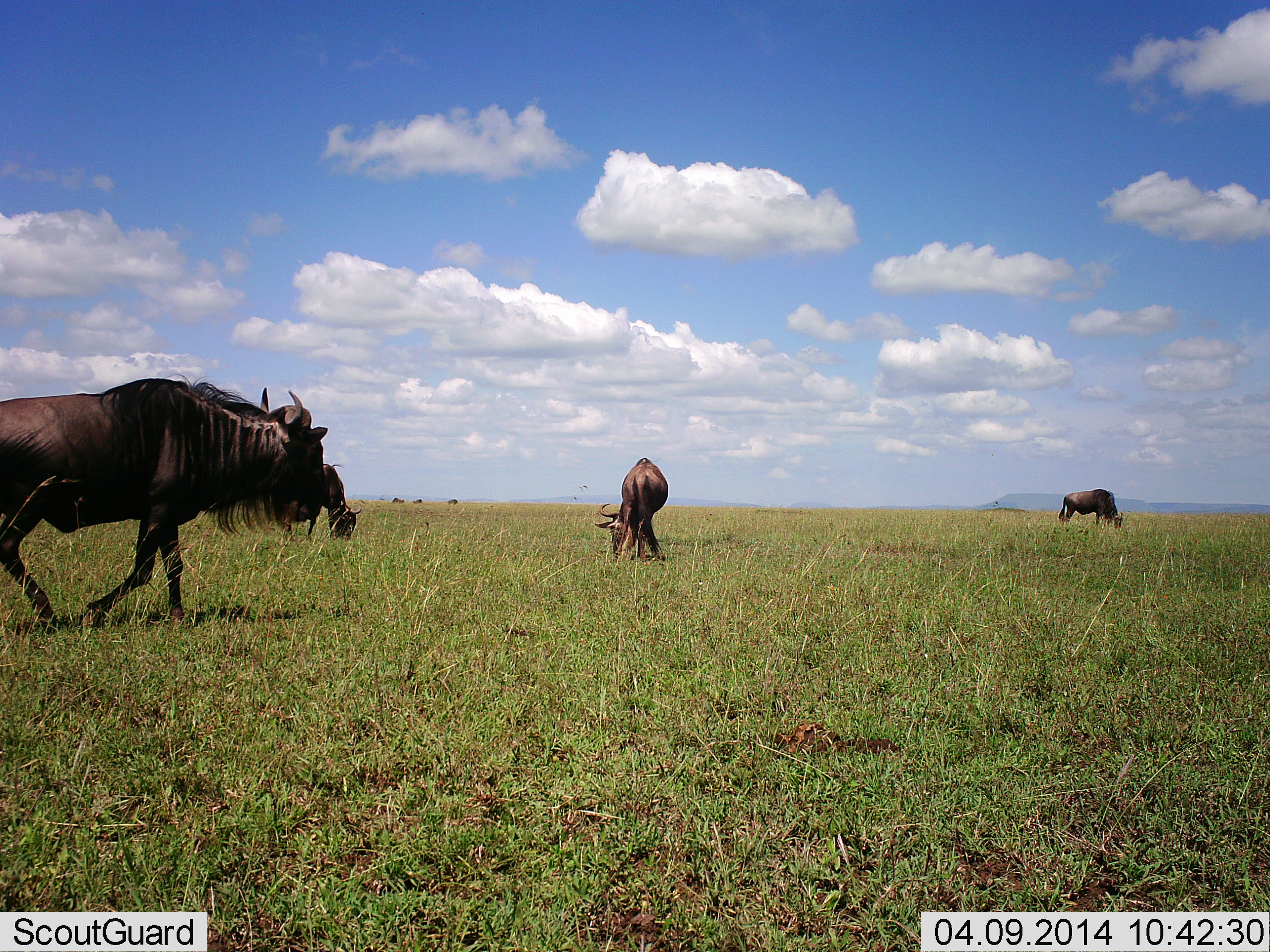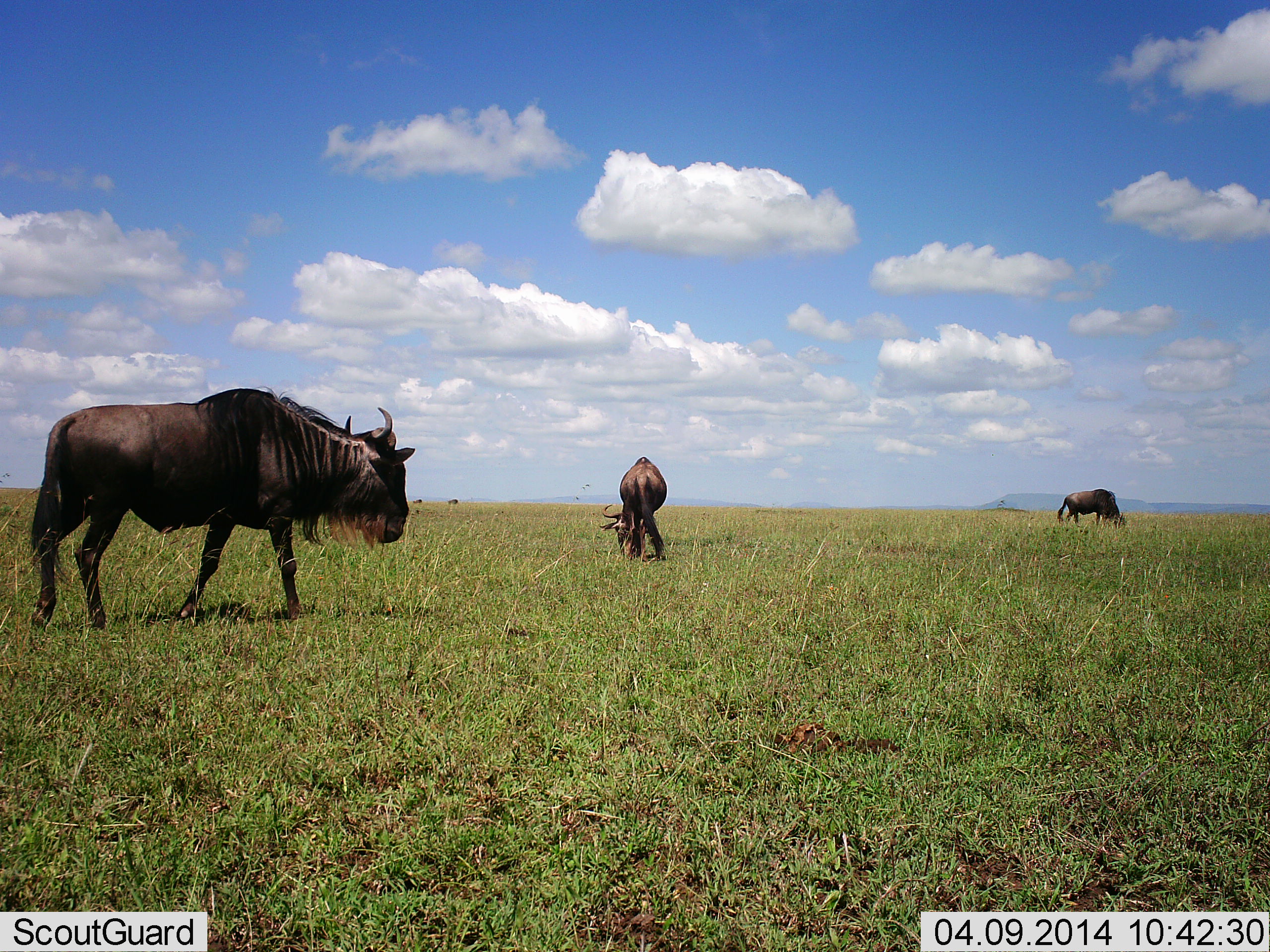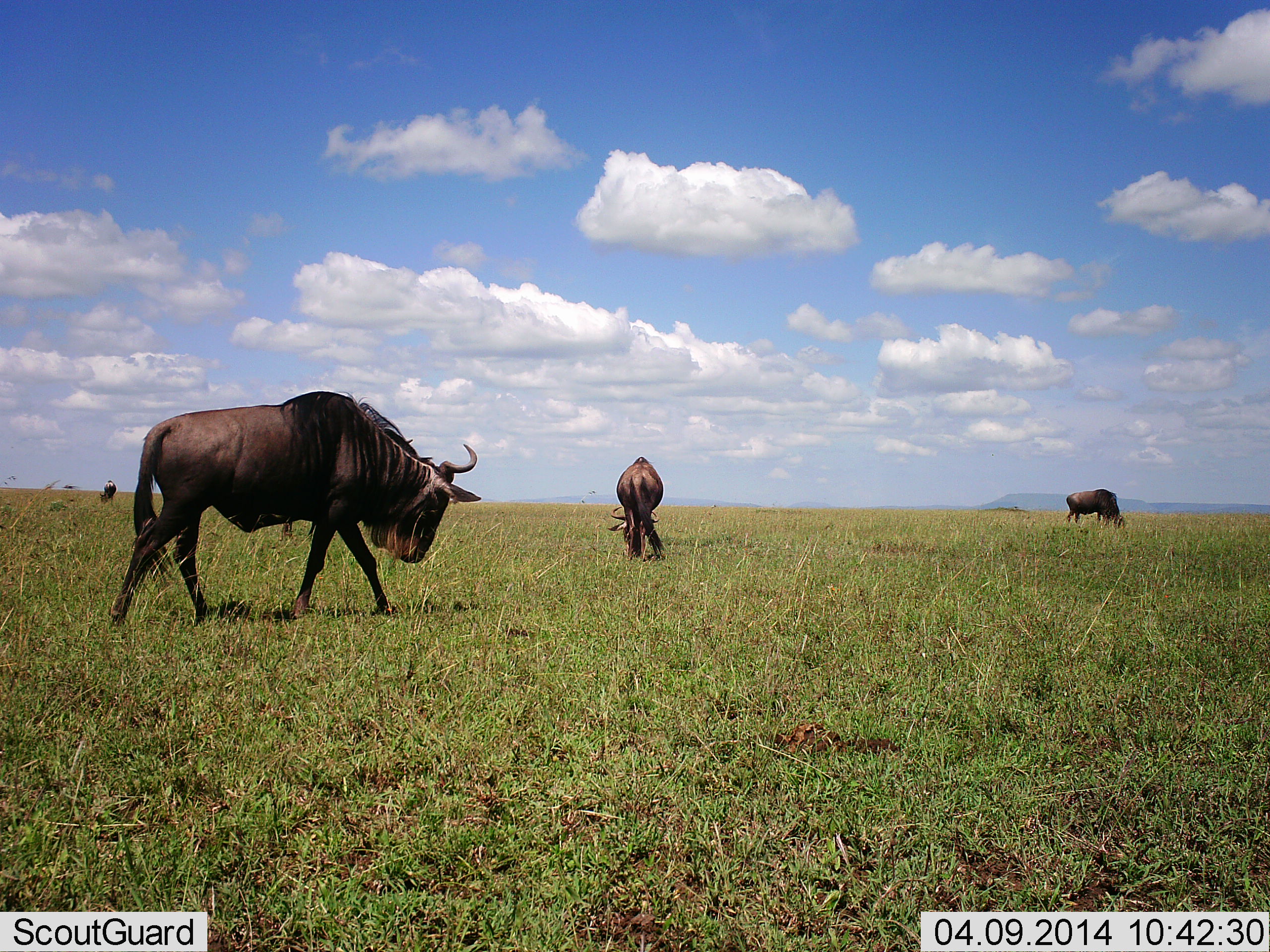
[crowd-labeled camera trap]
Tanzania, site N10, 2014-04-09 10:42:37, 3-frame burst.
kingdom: Animalia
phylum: Chordata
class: Mammalia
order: Artiodactyla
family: Bovidae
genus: Connochaetes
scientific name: Connochaetes taurinus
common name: blue wildebeest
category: wildebeest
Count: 3.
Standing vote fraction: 30%.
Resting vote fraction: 0%.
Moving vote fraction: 80%.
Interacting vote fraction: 0%.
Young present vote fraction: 0%.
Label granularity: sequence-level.